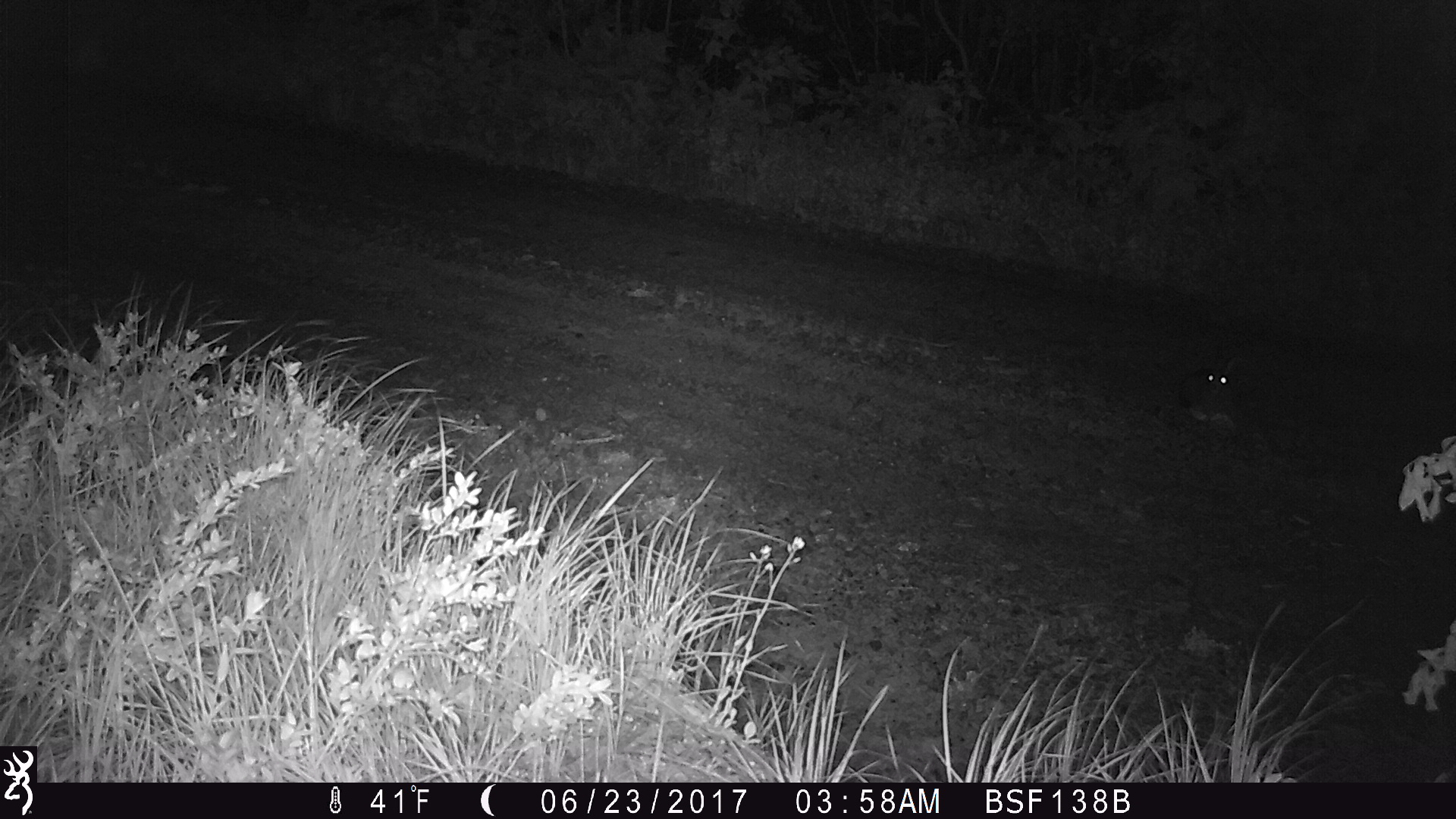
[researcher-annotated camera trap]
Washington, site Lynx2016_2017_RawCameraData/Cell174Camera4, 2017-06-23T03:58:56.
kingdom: Animalia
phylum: Chordata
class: Mammalia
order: Lagomorpha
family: Leporidae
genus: Lepus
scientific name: Lepus americanus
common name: snowshoe hare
Lepus americanus (snowshoe hare). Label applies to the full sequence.